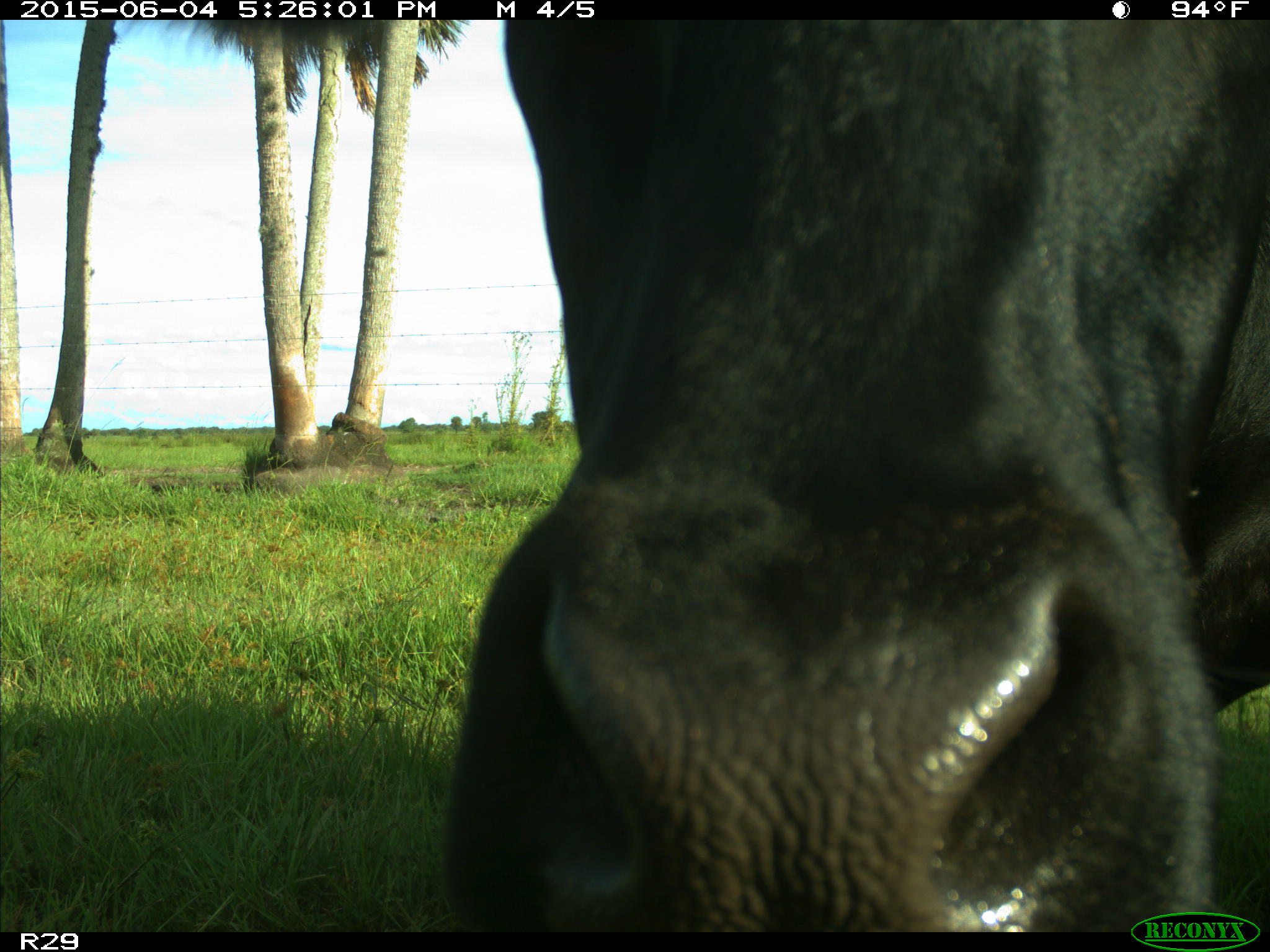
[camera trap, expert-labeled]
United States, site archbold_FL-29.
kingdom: Animalia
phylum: Chordata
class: Mammalia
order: Artiodactyla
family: Bovidae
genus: Bos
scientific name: Bos taurus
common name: domestic cow